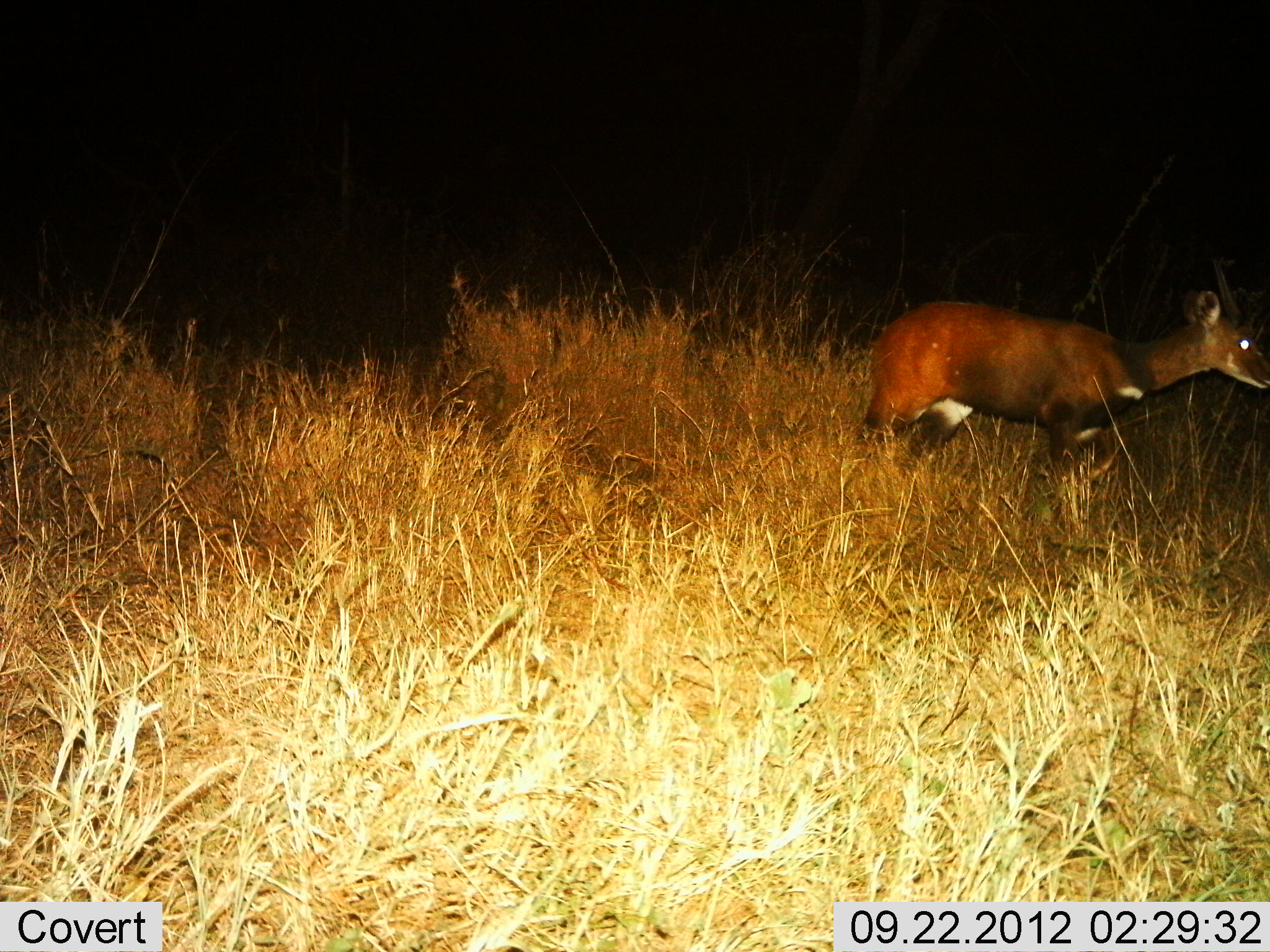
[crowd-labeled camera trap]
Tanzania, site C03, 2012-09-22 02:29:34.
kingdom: Animalia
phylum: Chordata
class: Mammalia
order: Artiodactyla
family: Bovidae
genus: Tragelaphus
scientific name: Tragelaphus scriptus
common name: bushbuck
Bushbuck (Tragelaphus scriptus), count 1. Behavior (volunteer vote fractions): standing 50%, resting 0%, moving 50%, interacting 0%. Young present (vote fraction): 0%. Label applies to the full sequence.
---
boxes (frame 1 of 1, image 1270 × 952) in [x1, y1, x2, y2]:
animal: [845, 289, 1269, 506]